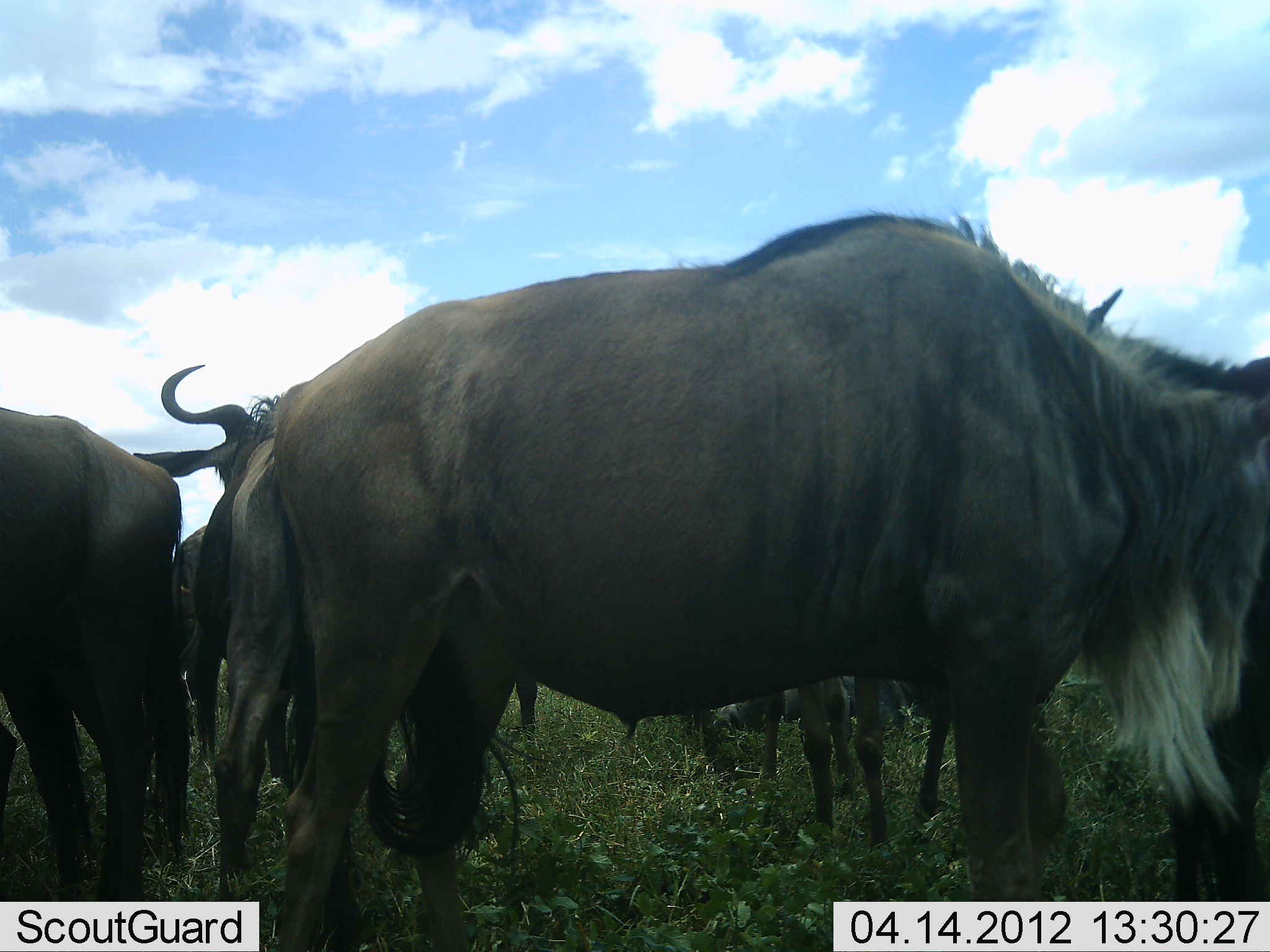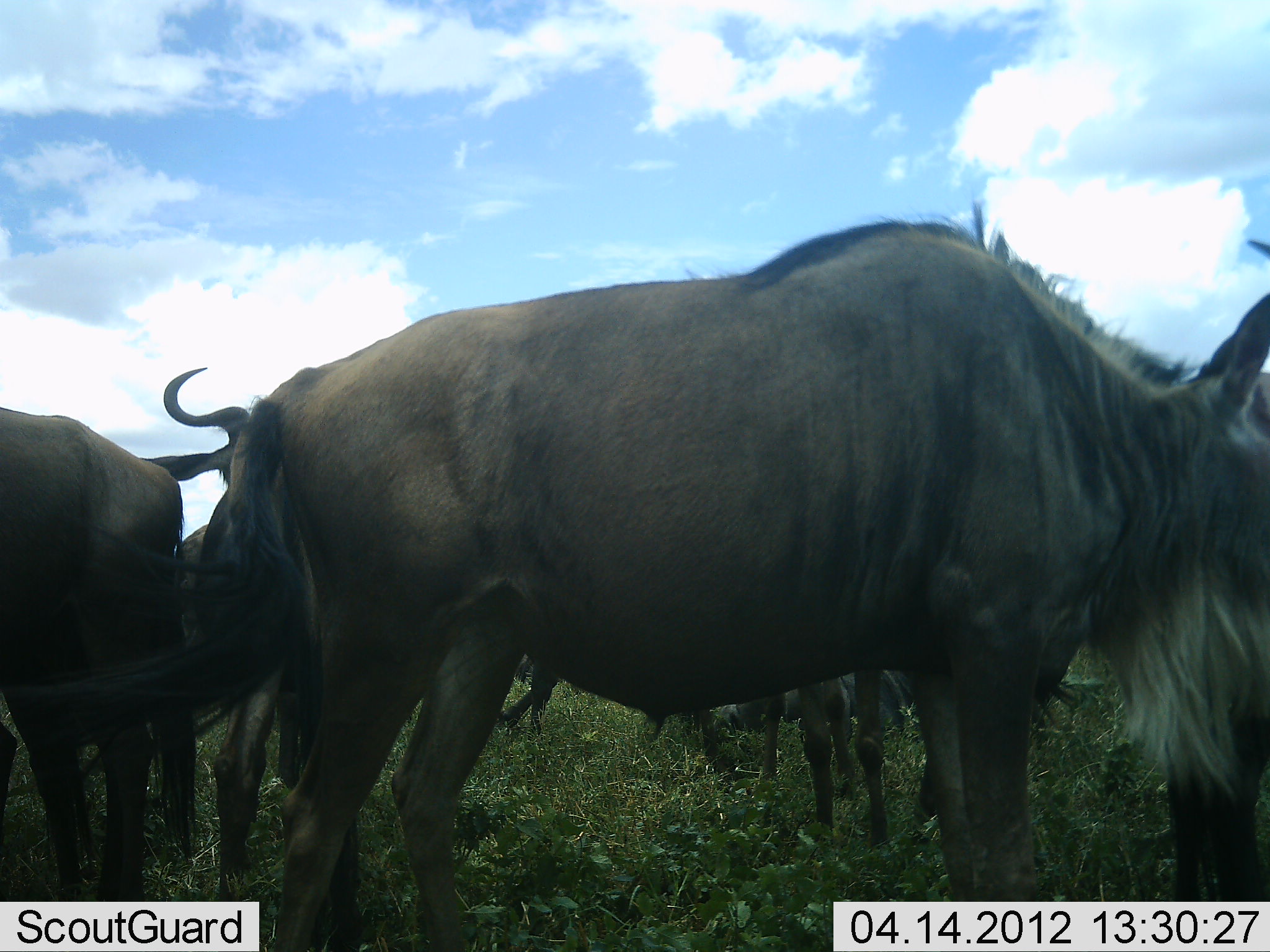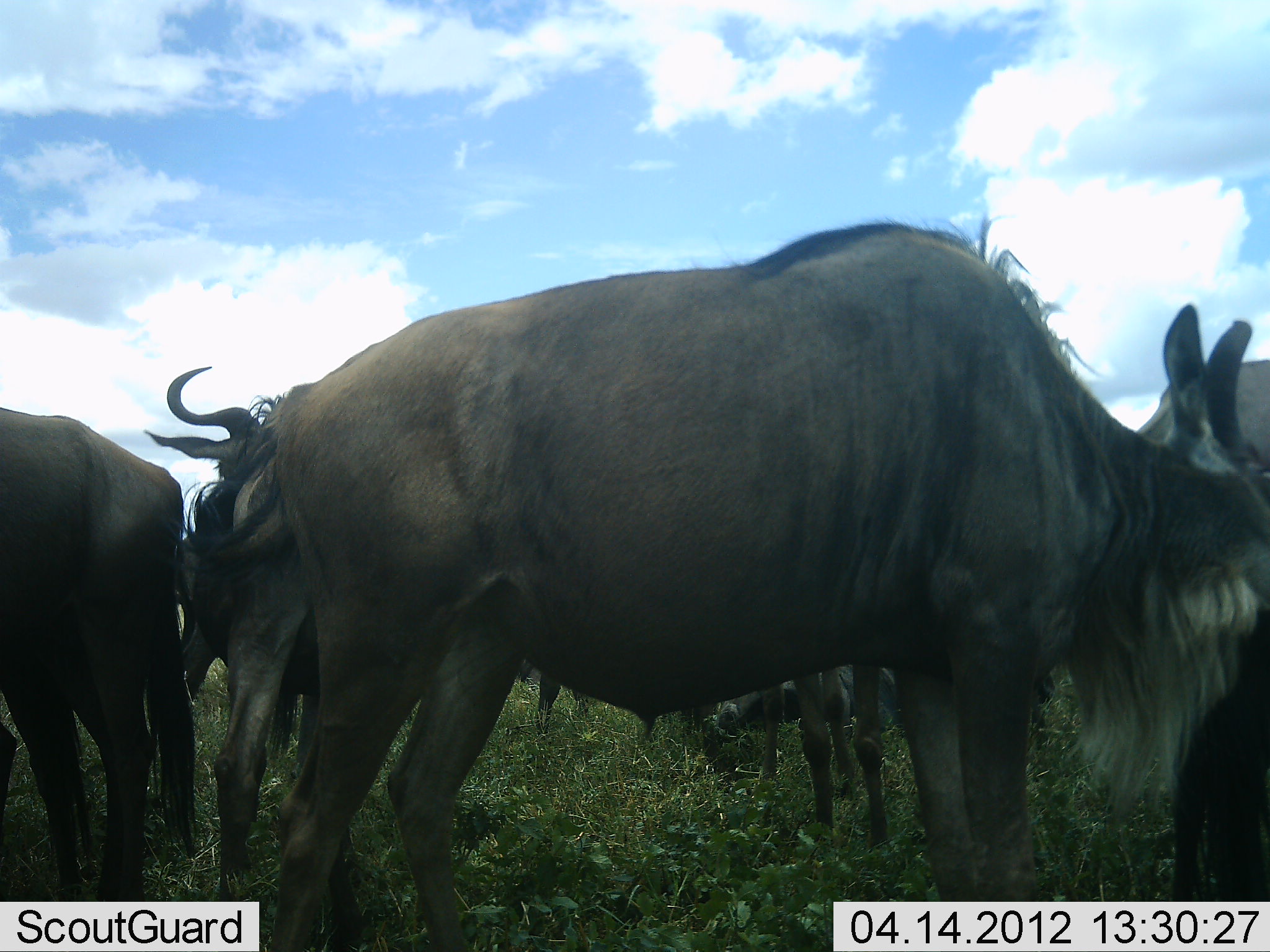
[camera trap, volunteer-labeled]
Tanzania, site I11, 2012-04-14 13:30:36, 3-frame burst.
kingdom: Animalia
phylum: Chordata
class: Mammalia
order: Artiodactyla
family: Bovidae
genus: Connochaetes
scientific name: Connochaetes taurinus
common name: blue wildebeest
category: wildebeest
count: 6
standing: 90%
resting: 38%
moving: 0%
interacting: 5%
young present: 5%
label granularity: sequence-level